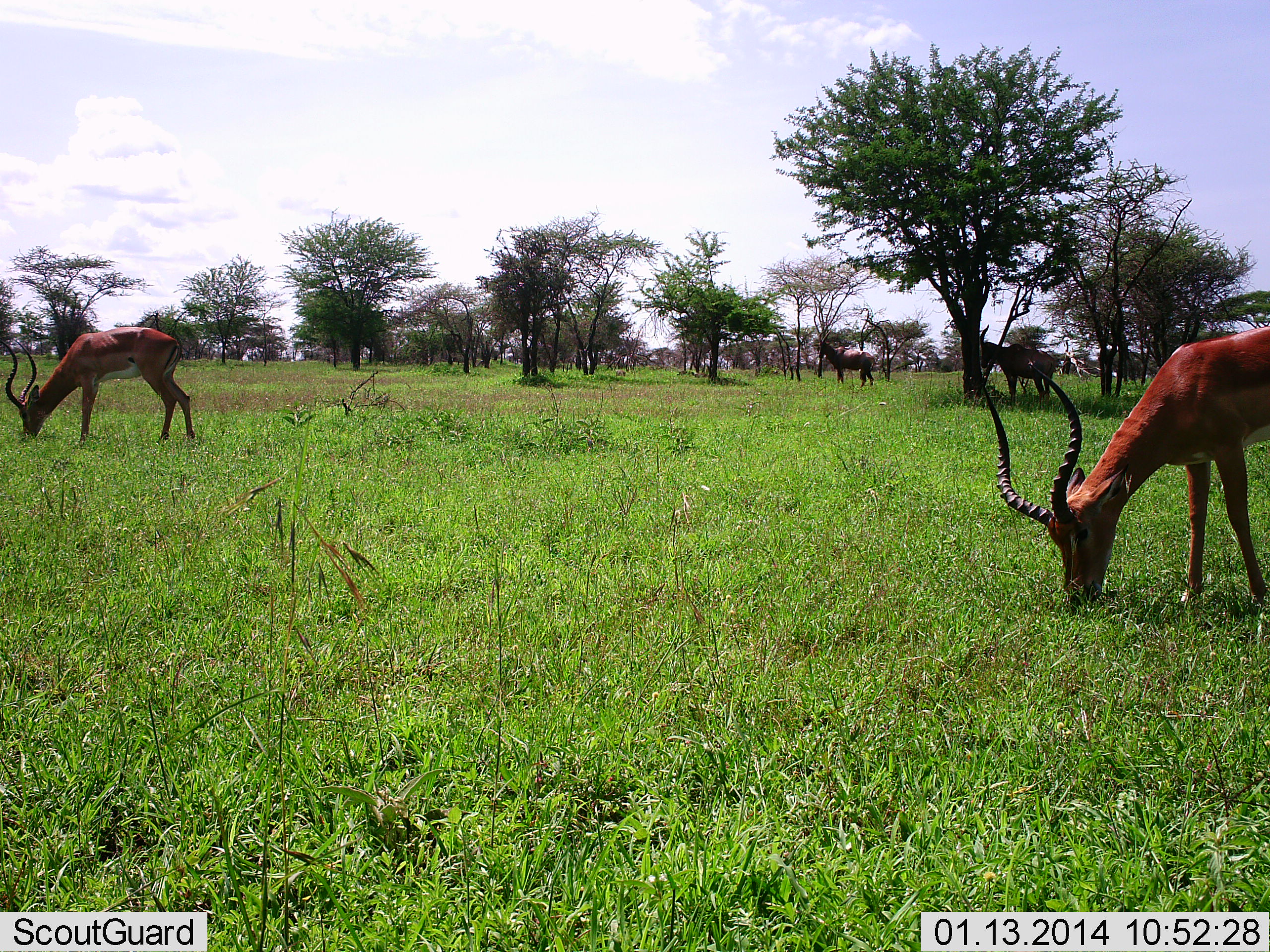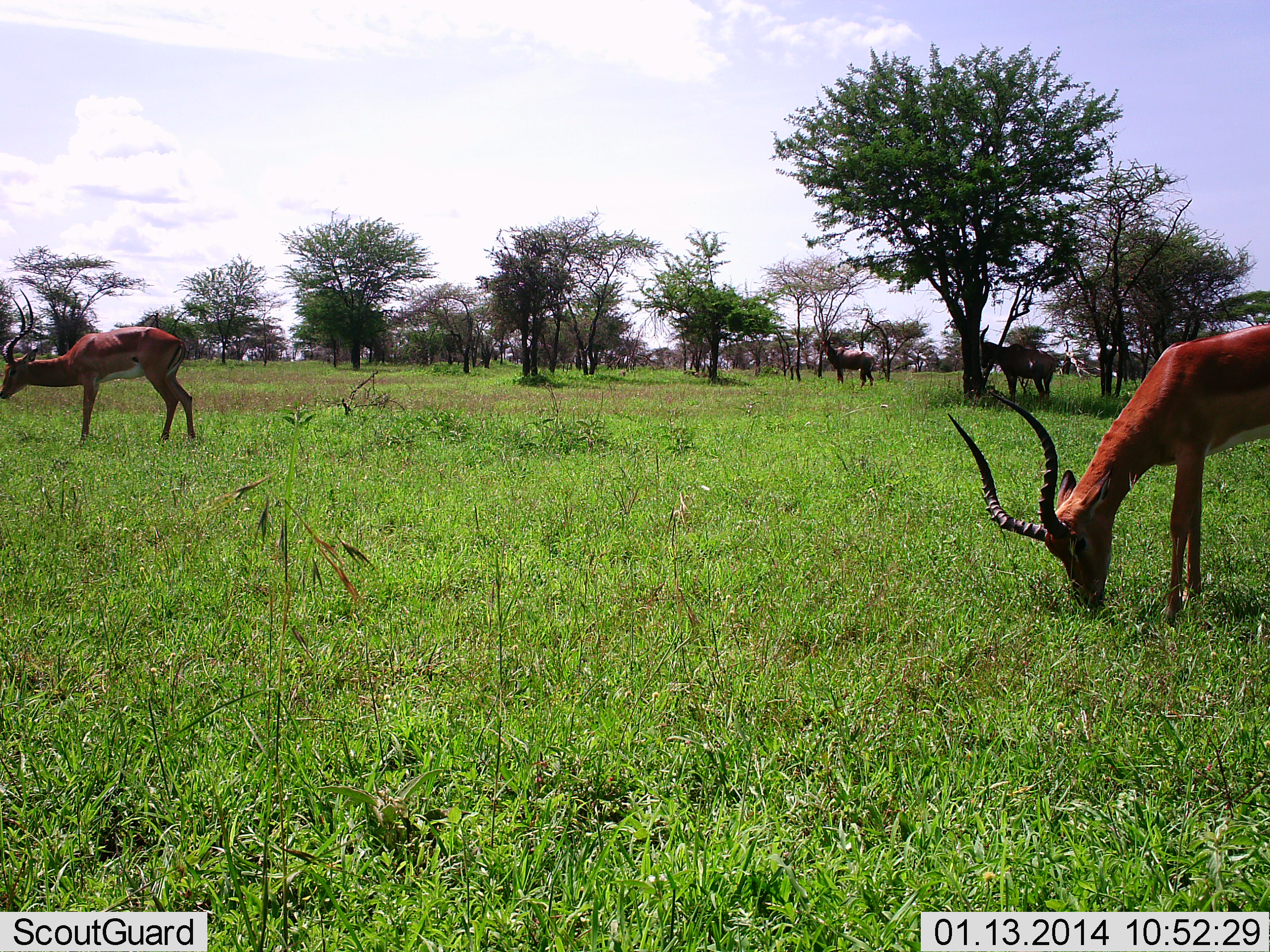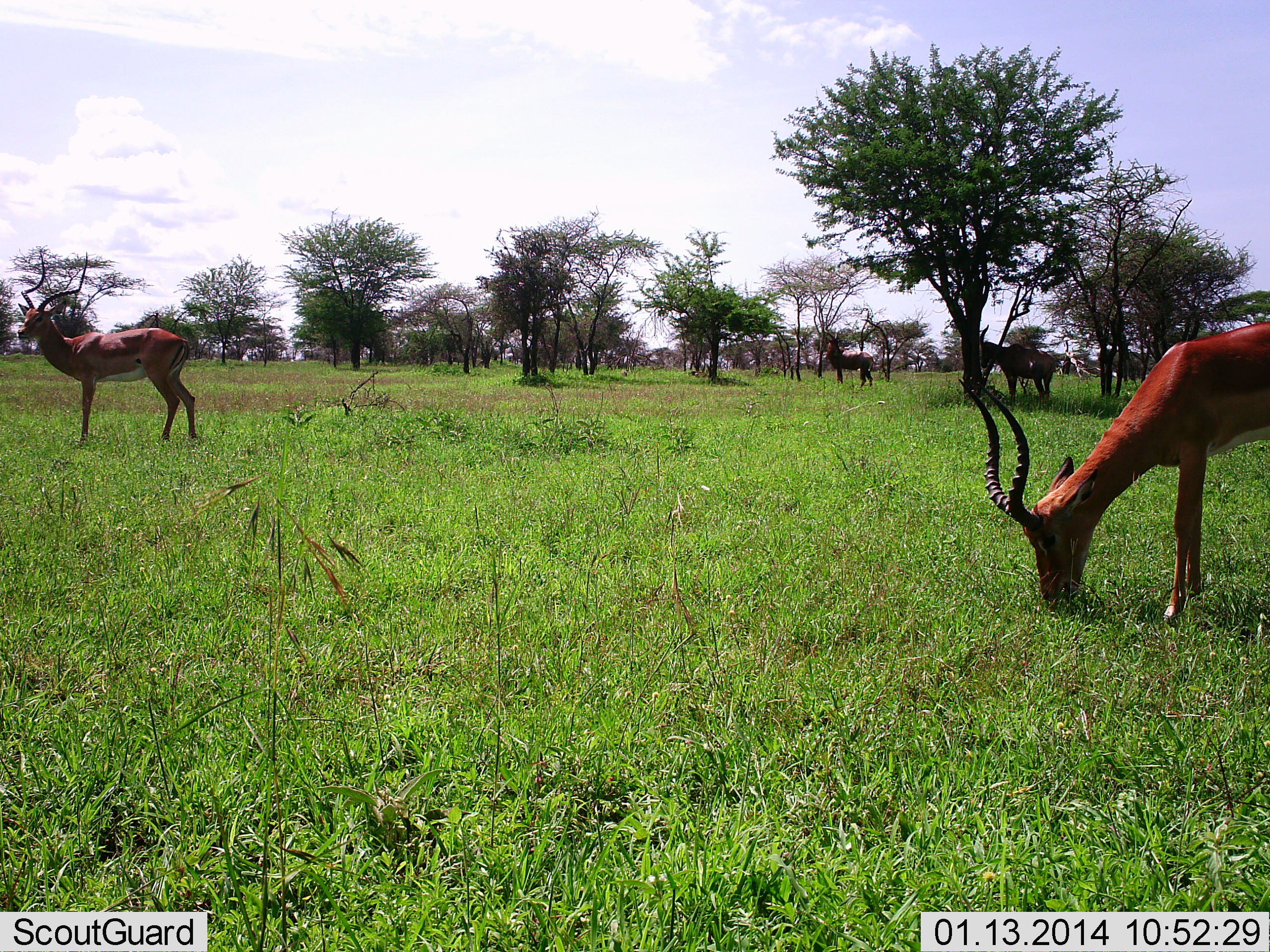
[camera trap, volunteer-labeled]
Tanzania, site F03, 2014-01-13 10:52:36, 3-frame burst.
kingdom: Animalia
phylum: Chordata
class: Mammalia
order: Artiodactyla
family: Bovidae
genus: Aepyceros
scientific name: Aepyceros melampus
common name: impala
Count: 4.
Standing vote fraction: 46%.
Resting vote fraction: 0%.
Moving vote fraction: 8%.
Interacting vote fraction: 0%.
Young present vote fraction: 0%.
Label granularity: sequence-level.